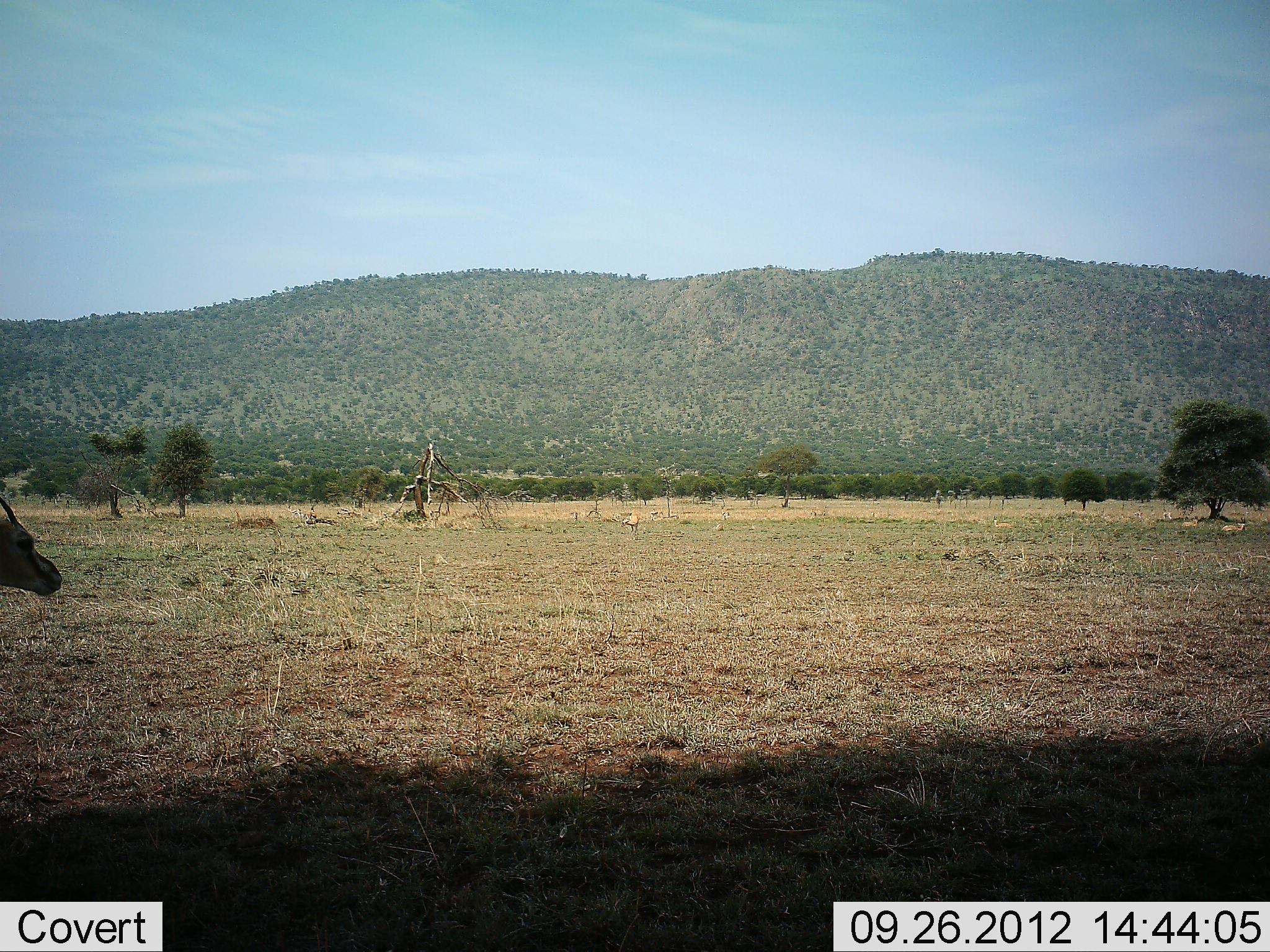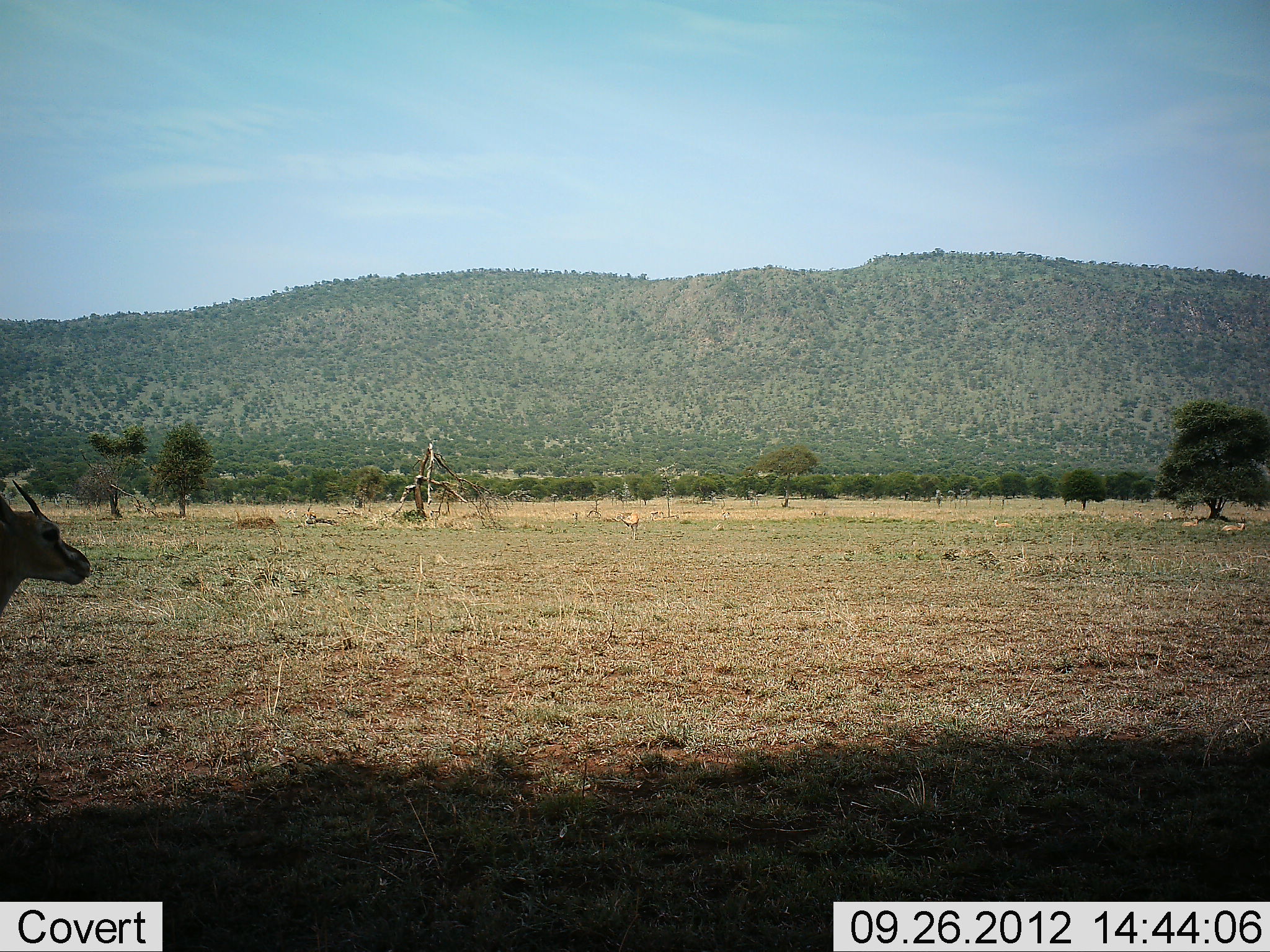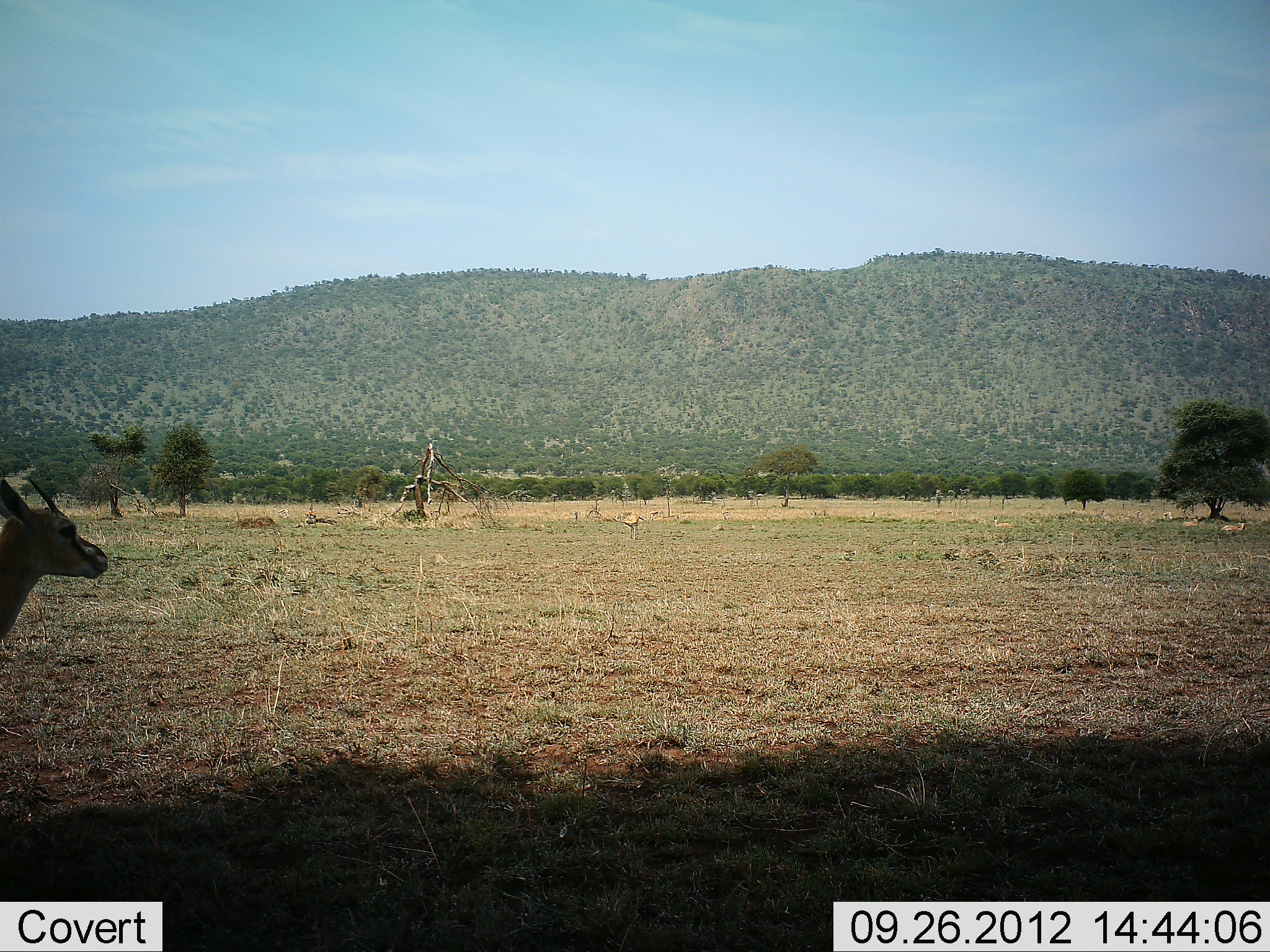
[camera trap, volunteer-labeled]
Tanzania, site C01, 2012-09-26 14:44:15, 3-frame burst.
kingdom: Animalia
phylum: Chordata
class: Mammalia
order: Artiodactyla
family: Bovidae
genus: Eudorcas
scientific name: Eudorcas thomsonii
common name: thomson's gazelle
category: gazellethomsons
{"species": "gazellethomsons (thomson's gazelle) (Eudorcas thomsonii)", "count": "1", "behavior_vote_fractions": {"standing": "80%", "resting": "0%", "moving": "20%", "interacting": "0%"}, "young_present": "0%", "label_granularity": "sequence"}